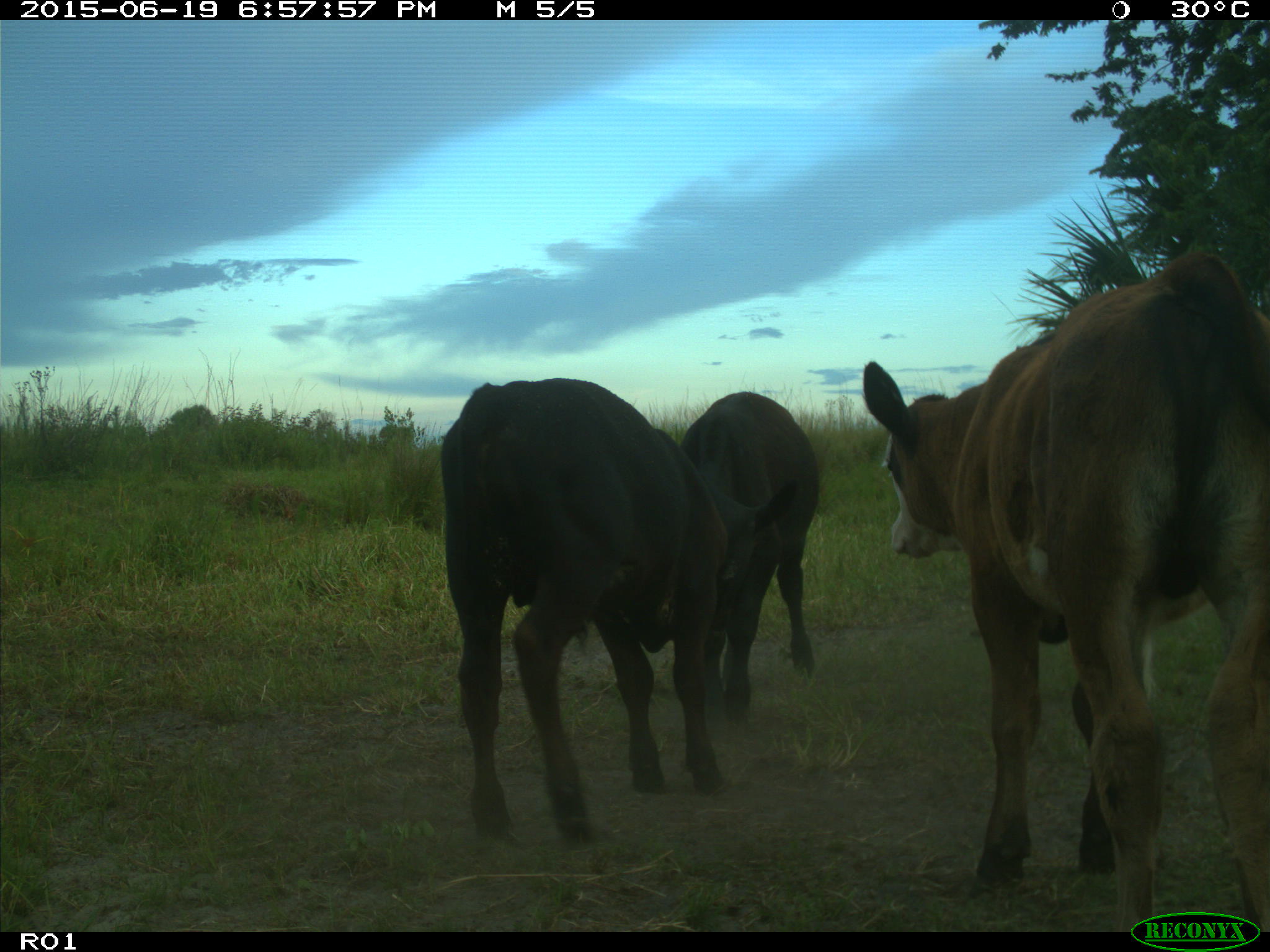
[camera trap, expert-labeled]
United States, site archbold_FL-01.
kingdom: Animalia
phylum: Chordata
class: Mammalia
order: Artiodactyla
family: Bovidae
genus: Bos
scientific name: Bos taurus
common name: domestic cow